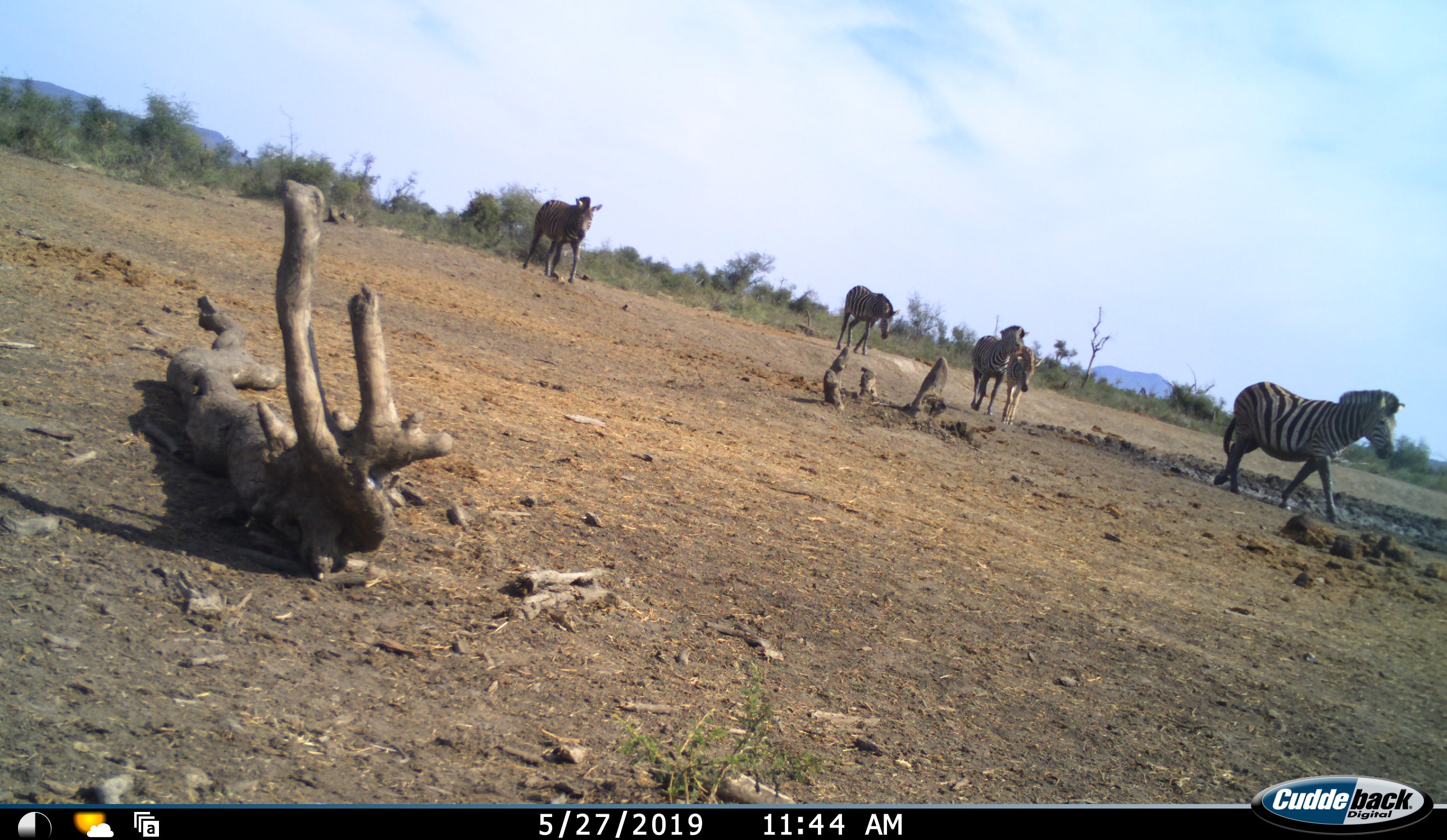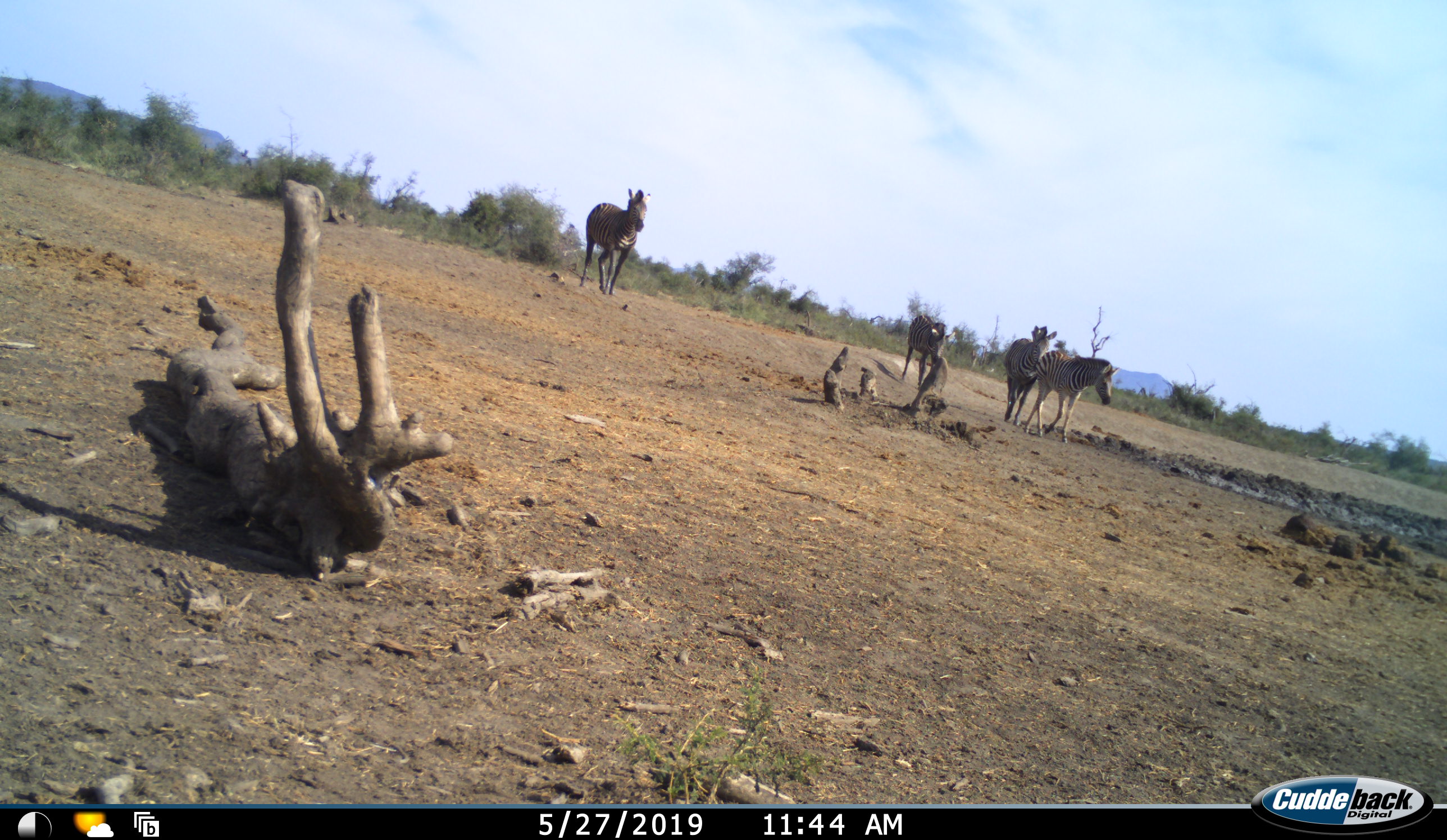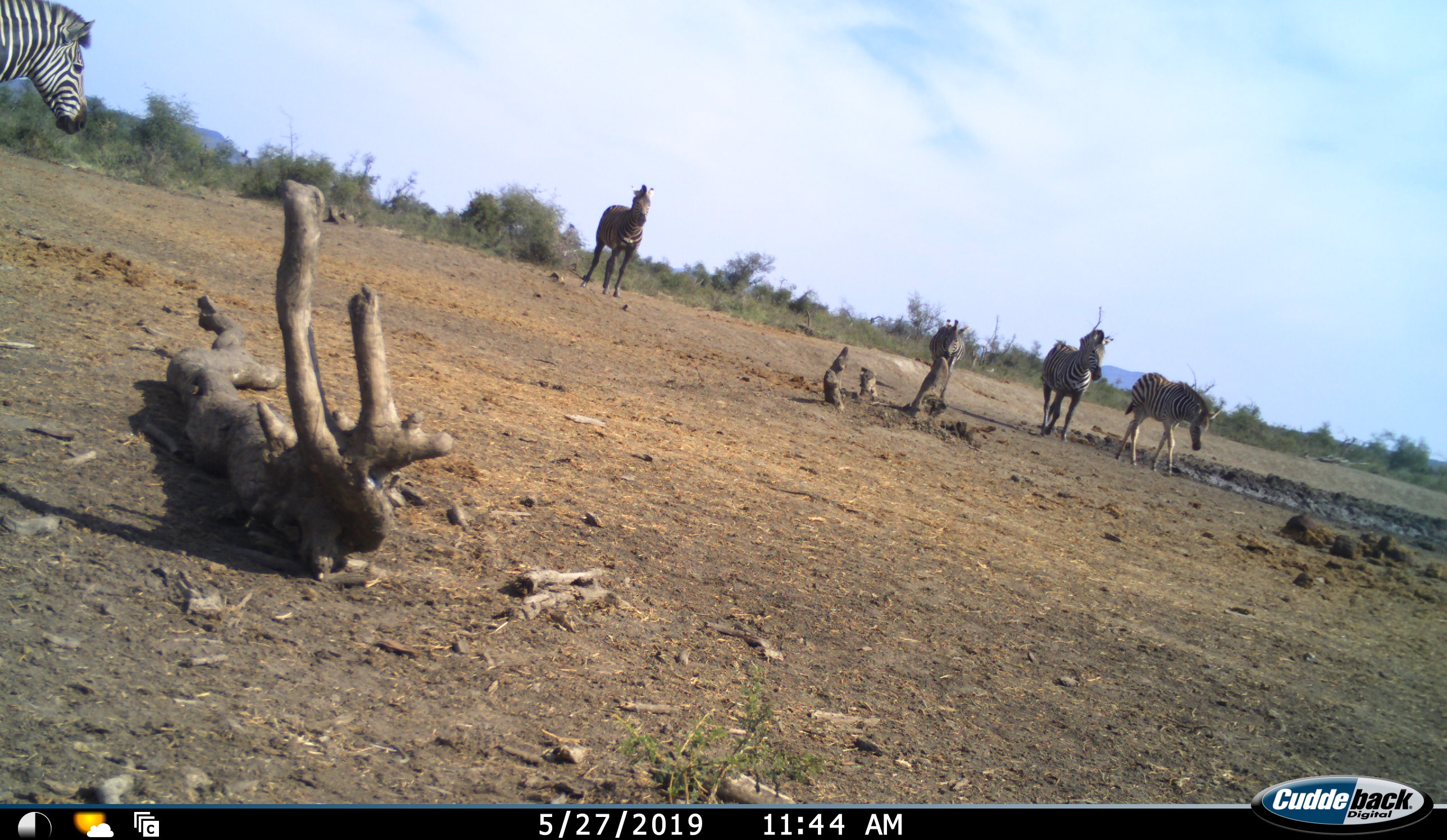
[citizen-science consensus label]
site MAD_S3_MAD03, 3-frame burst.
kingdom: Animalia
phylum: Chordata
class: Mammalia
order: Perissodactyla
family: Equidae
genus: Equus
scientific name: Equus quagga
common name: plains zebra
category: zebraplains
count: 5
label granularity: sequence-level